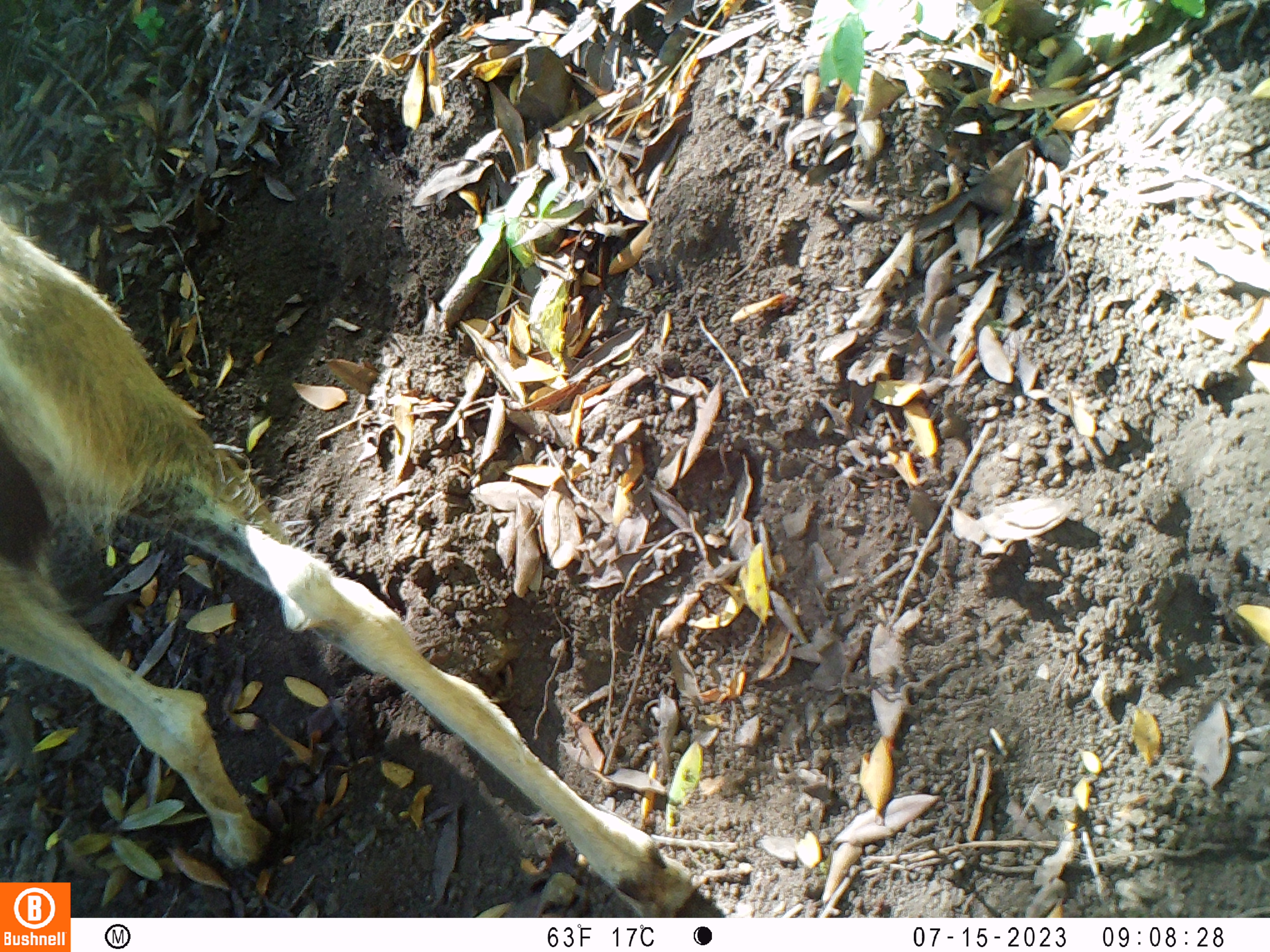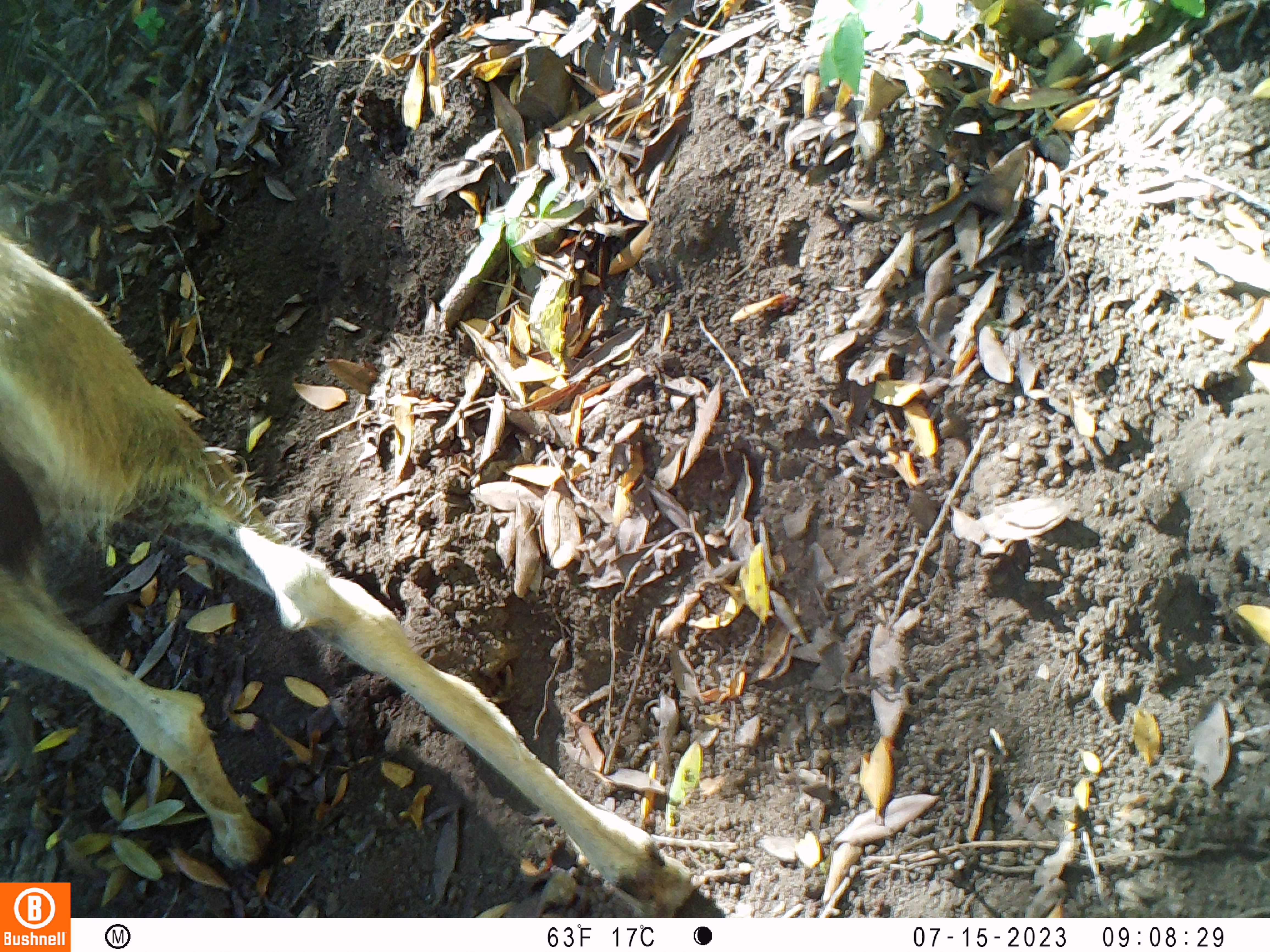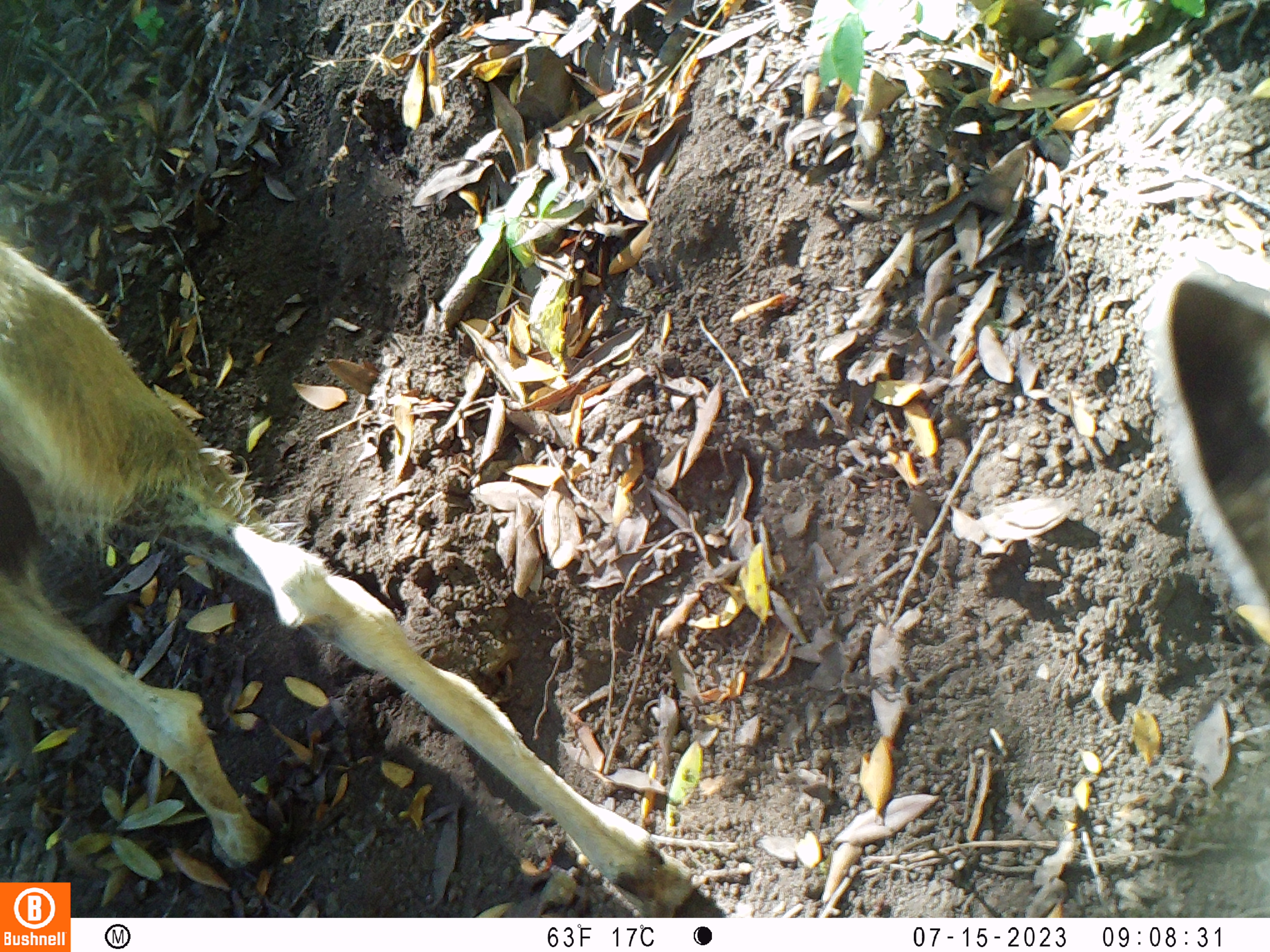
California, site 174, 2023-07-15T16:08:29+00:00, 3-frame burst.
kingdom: Animalia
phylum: Chordata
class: Mammalia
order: Artiodactyla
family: Cervidae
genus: Odocoileus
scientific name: Odocoileus hemionus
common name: mule deer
Mule deer (Odocoileus hemionus).